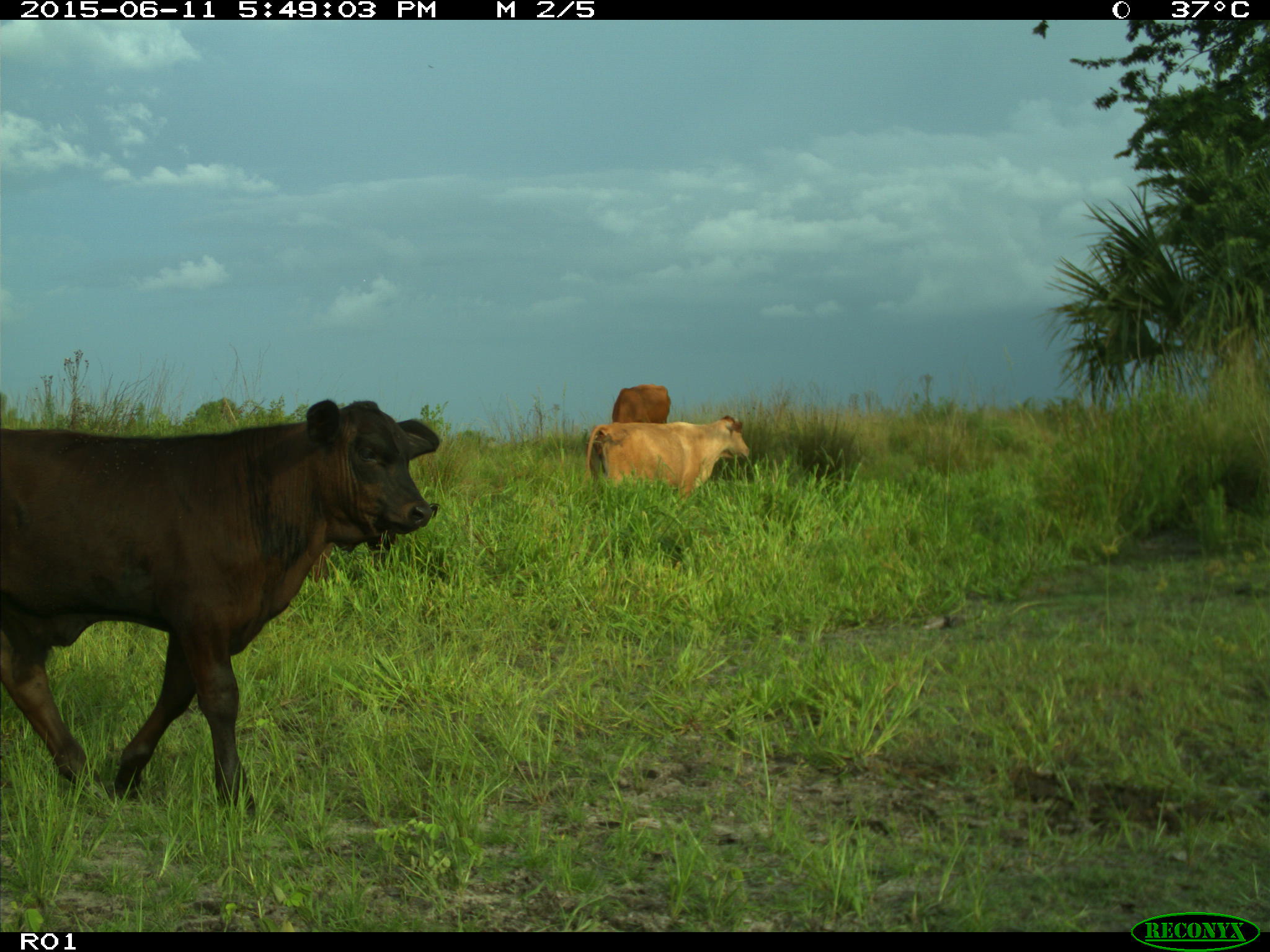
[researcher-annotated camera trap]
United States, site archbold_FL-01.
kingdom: Animalia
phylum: Chordata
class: Mammalia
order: Artiodactyla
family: Bovidae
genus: Bos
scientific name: Bos taurus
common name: domestic cow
Bos taurus (domestic cow).